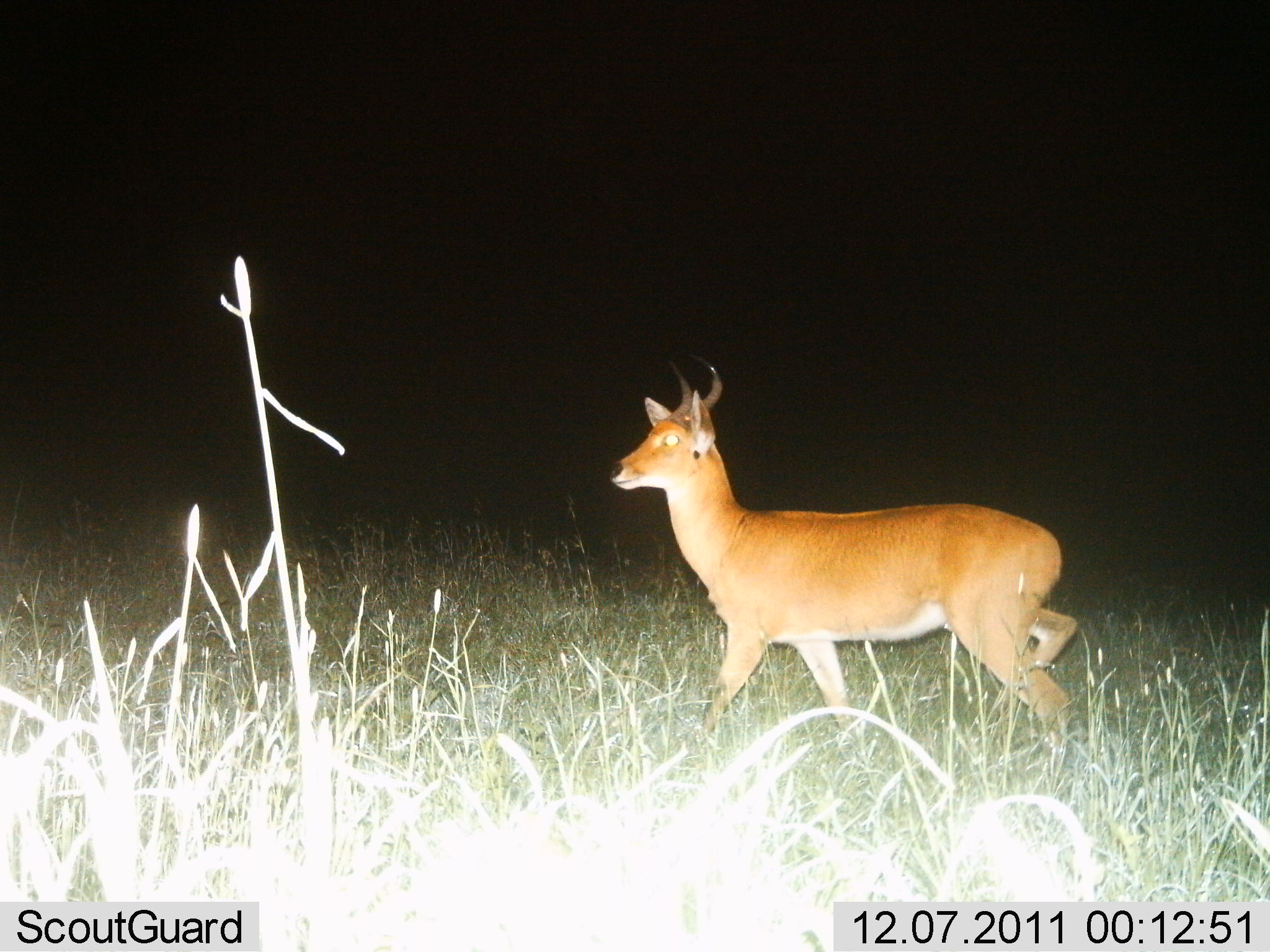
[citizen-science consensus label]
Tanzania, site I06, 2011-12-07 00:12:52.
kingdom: Animalia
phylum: Chordata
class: Mammalia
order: Artiodactyla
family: Bovidae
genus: Redunca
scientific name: Redunca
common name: reedbuck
Reedbuck (Redunca), count 1. Behavior (volunteer vote fractions): standing 45%, resting 0%, moving 55%, interacting 0%. Young present (vote fraction): 0%. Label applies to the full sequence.